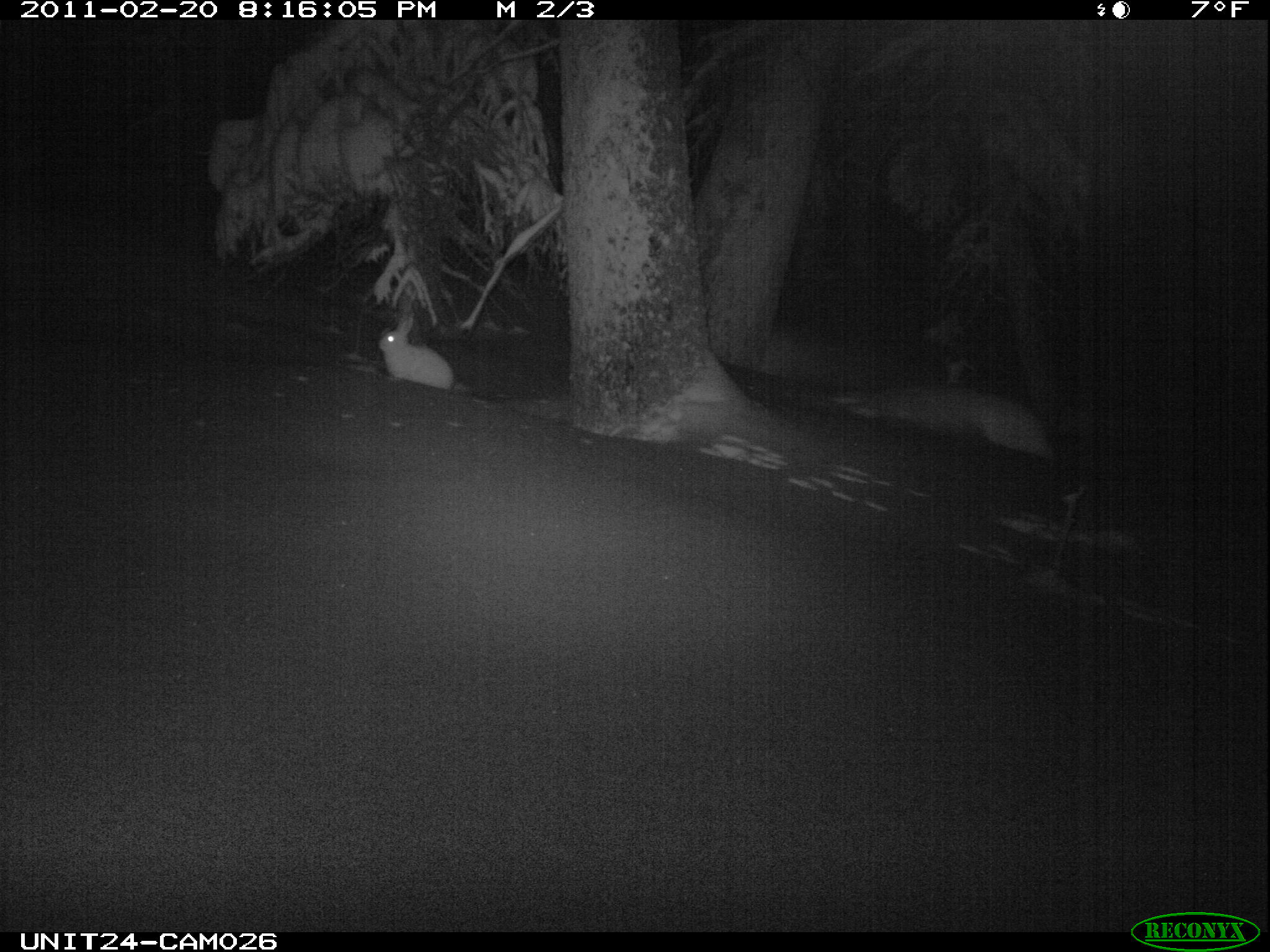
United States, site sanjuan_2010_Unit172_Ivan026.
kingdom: Animalia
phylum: Chordata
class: Mammalia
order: Lagomorpha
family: Leporidae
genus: Lepus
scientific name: Lepus americanus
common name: snowshoe hare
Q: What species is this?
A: Lepus americanus (snowshoe hare).